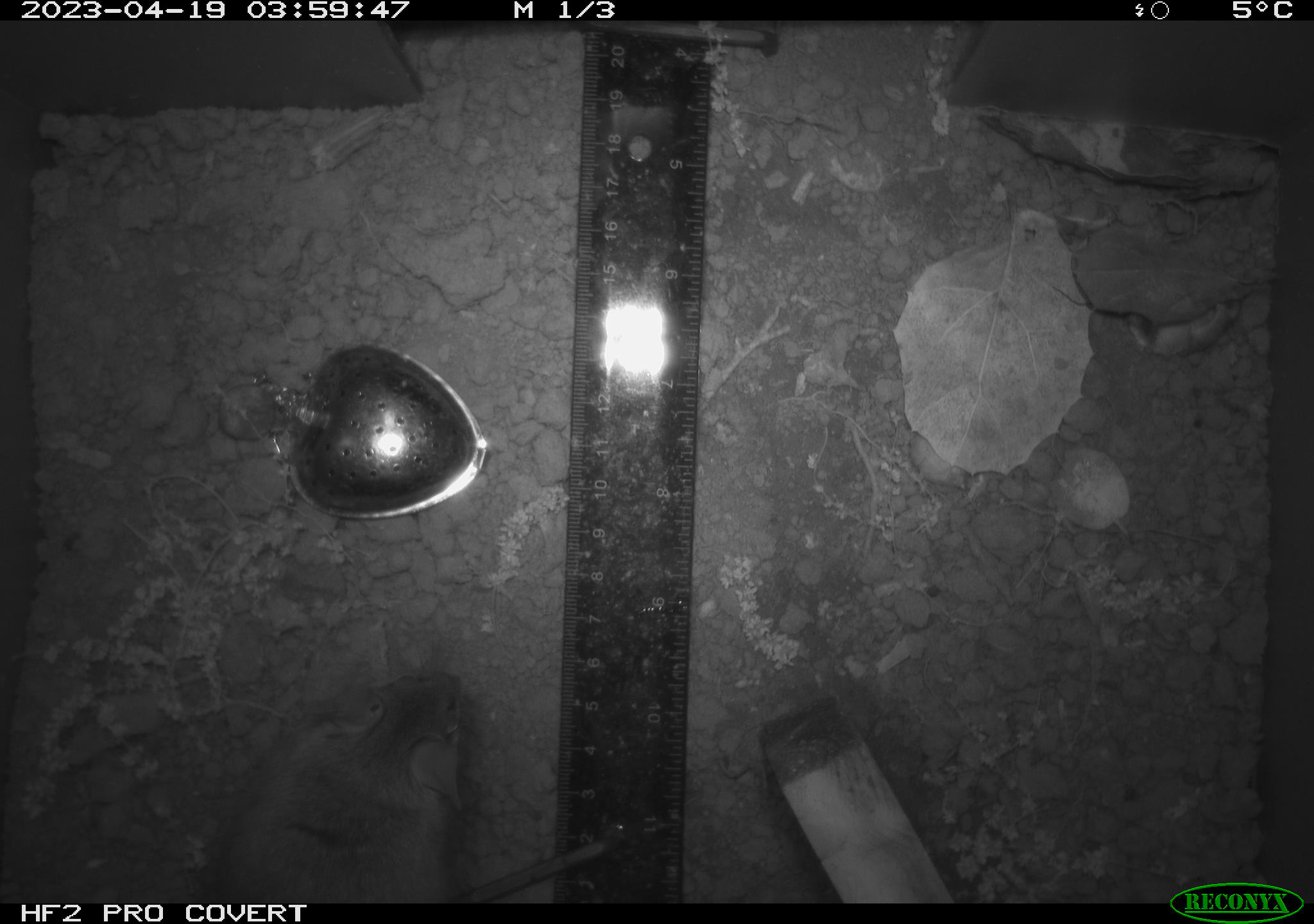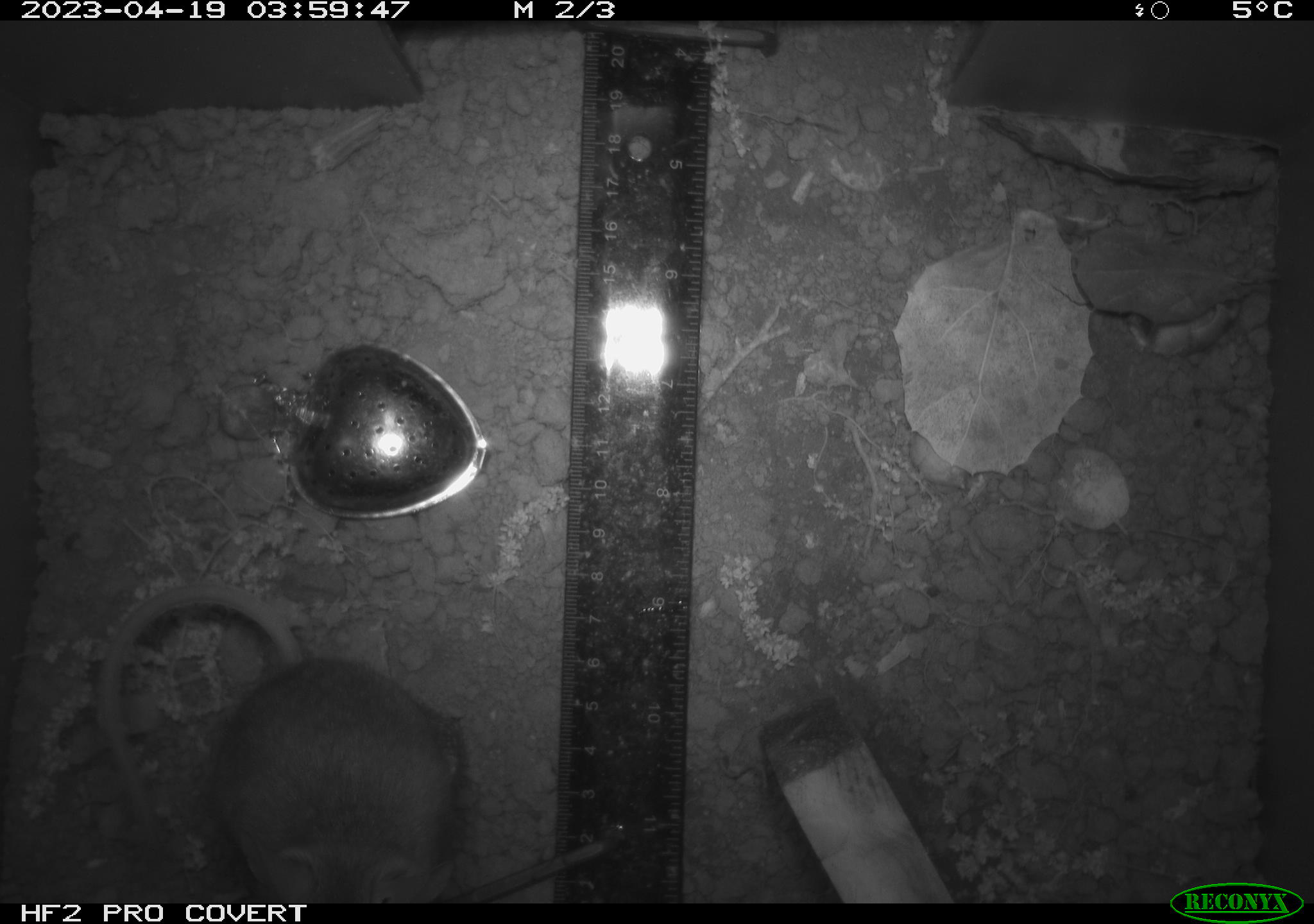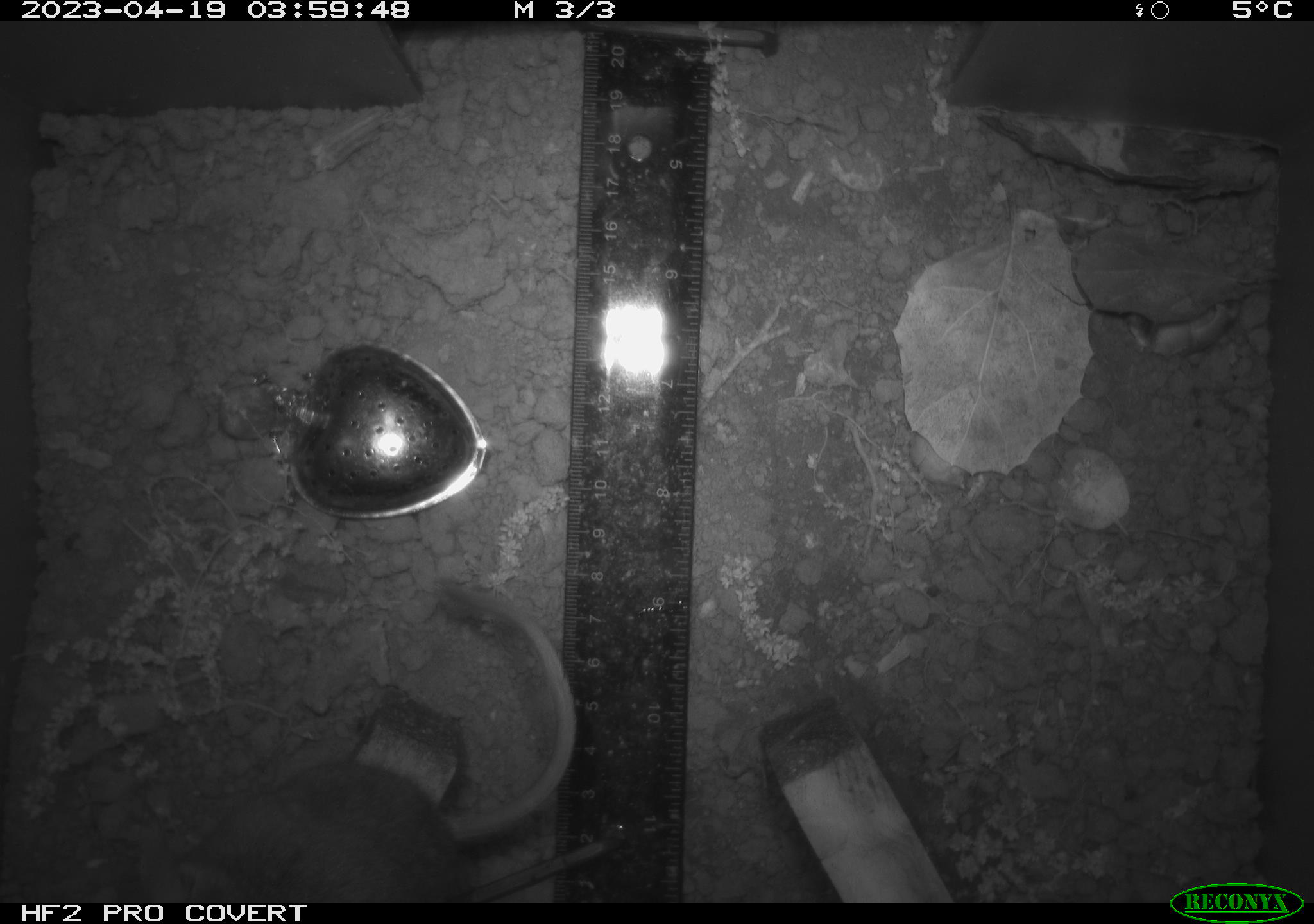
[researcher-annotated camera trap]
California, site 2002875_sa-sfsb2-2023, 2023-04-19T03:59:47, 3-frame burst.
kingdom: Animalia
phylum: Chordata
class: Mammalia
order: Rodentia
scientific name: Rodentia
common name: mouse species